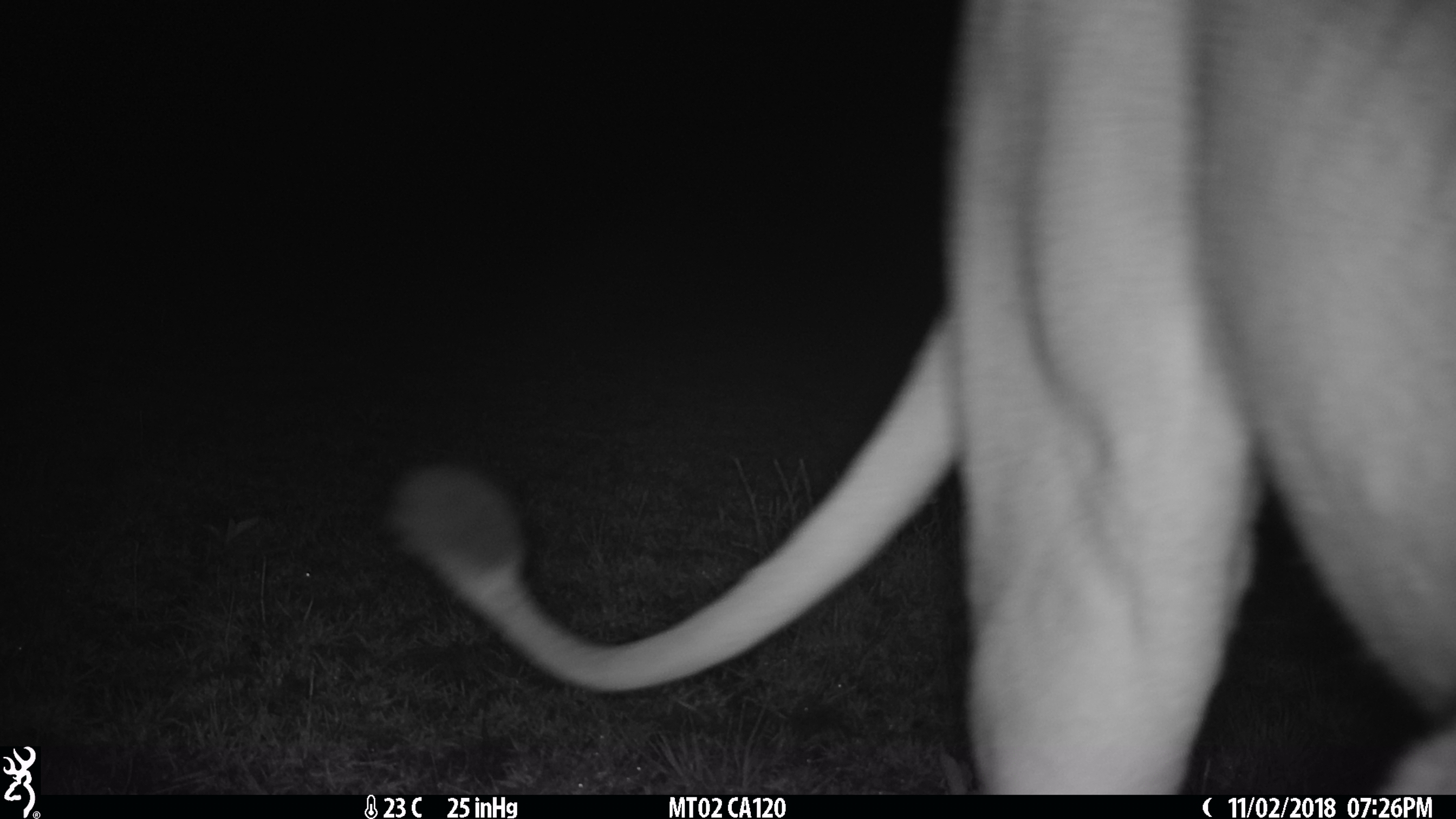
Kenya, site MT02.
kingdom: Animalia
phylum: Chordata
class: Mammalia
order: Carnivora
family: Felidae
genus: Panthera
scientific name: Panthera leo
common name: lion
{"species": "lion (Panthera leo)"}